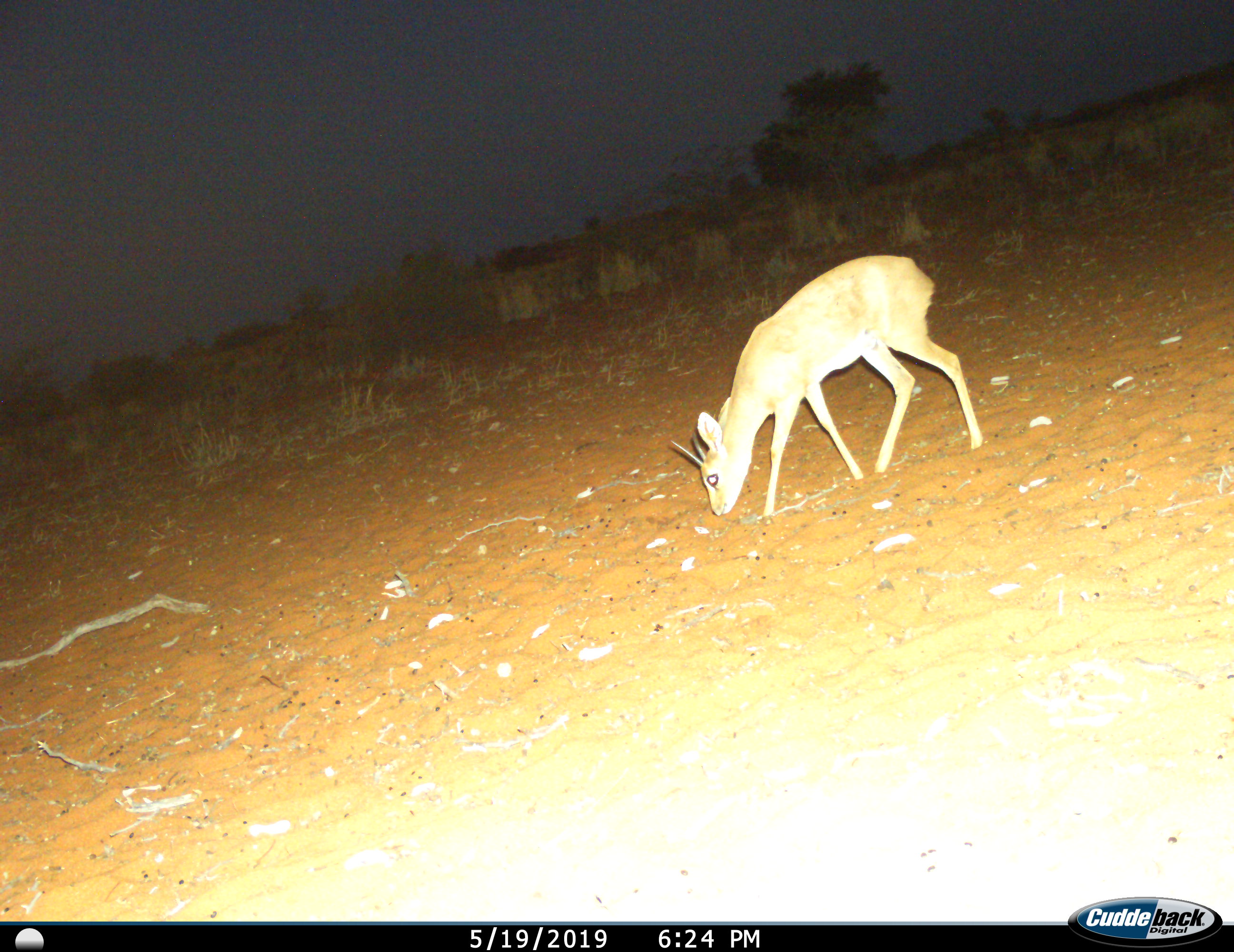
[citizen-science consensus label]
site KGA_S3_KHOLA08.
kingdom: Animalia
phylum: Chordata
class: Mammalia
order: Artiodactyla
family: Bovidae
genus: Raphicerus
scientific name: Raphicerus campestris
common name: steenbok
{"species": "steenbok (Raphicerus campestris)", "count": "1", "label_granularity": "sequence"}